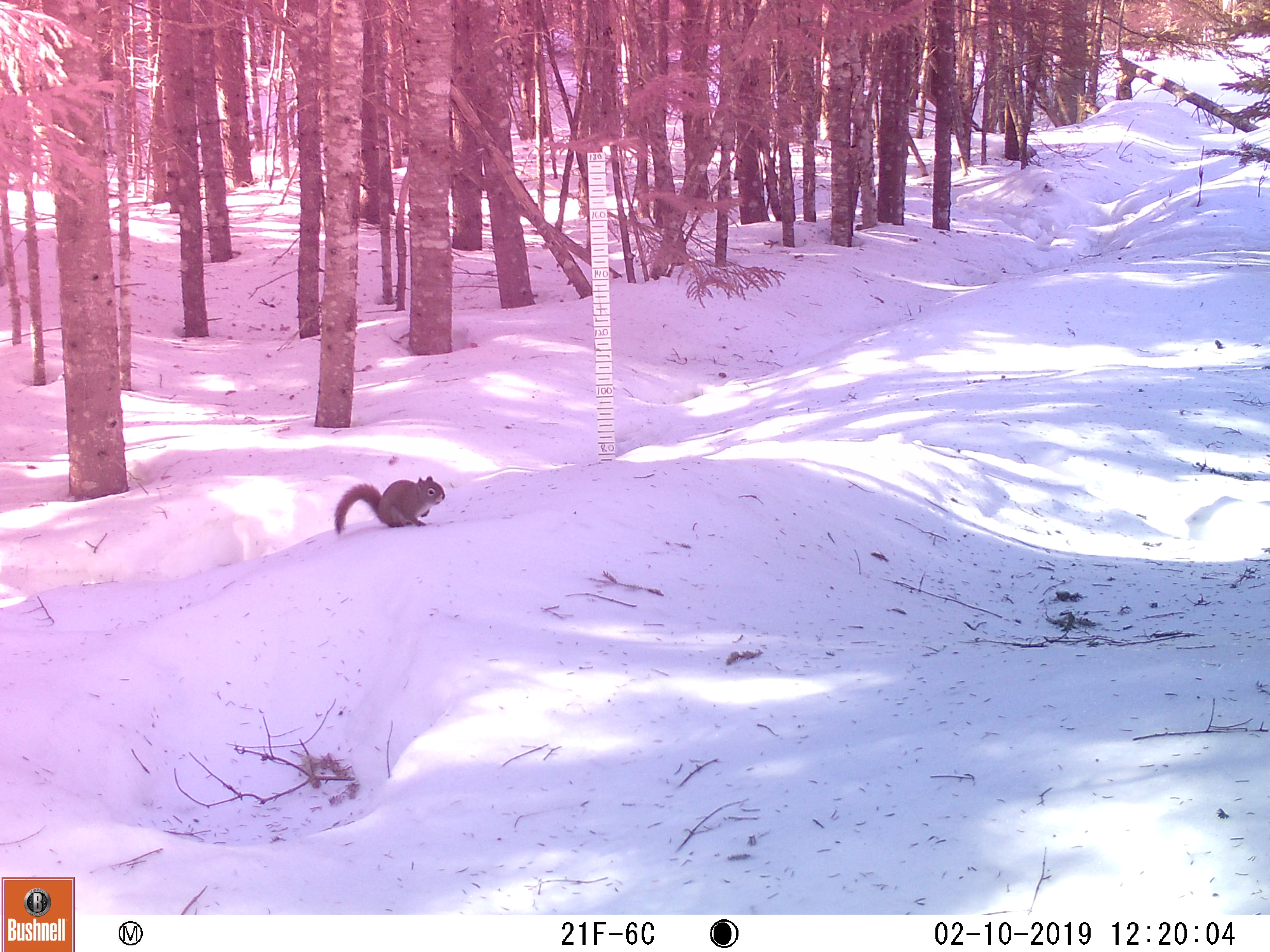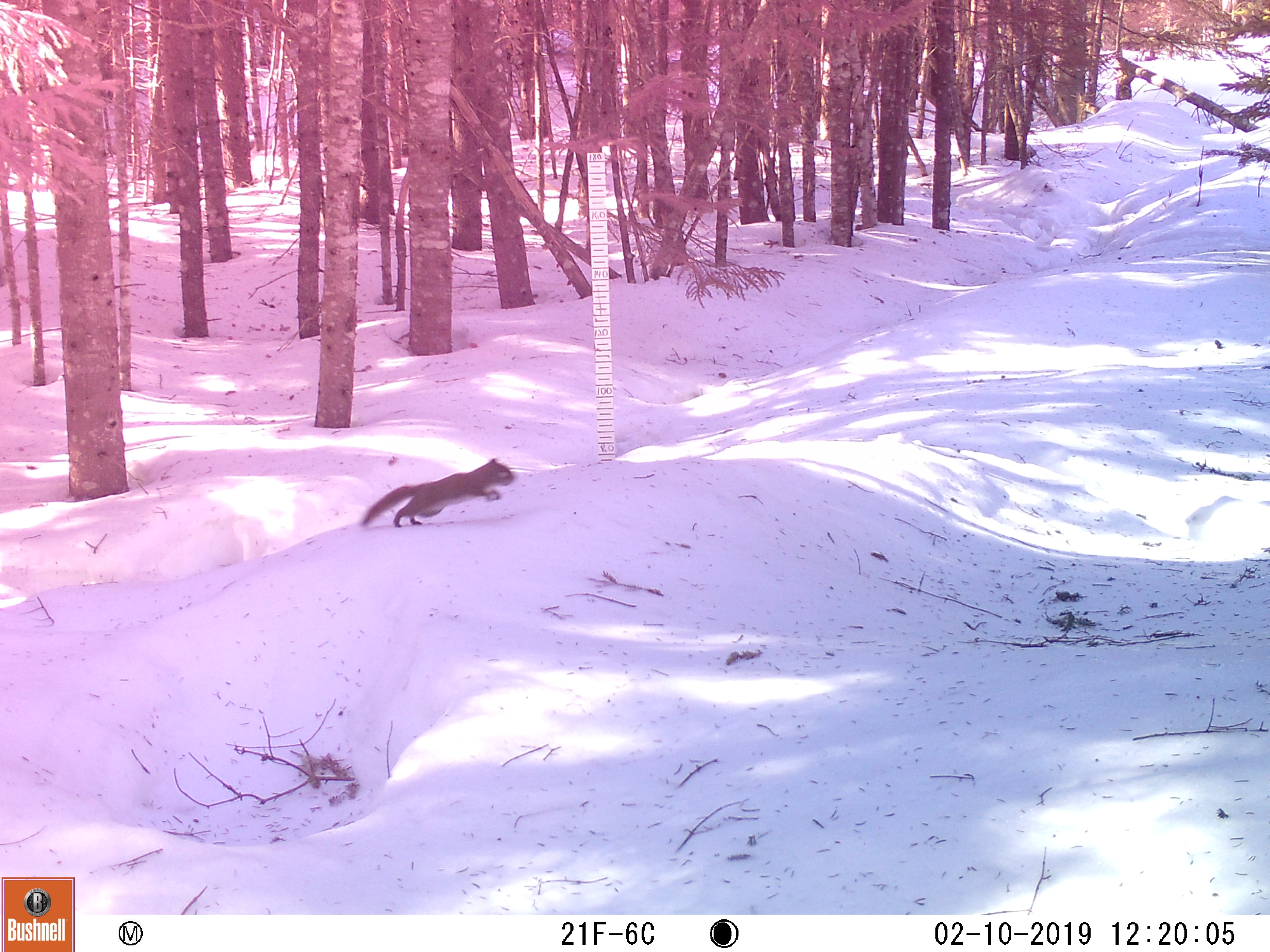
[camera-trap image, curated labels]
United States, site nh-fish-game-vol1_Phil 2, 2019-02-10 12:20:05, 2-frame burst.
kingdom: Animalia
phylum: Chordata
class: Mammalia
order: Rodentia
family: Sciuridae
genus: Tamiasciurus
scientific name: Tamiasciurus hudsonicus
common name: red squirrel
Red squirrel (Tamiasciurus hudsonicus).